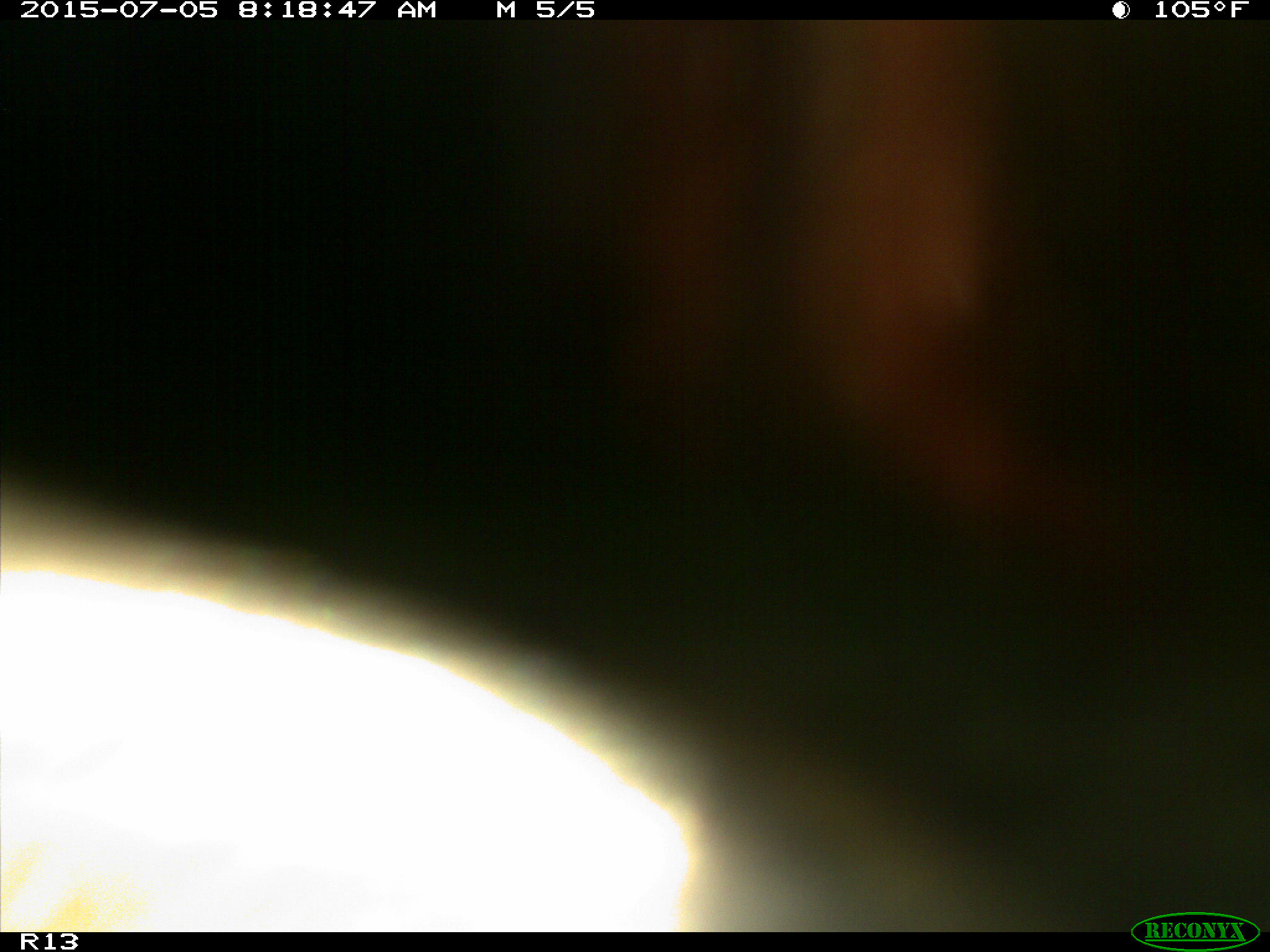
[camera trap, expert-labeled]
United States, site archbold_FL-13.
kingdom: Animalia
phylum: Chordata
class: Mammalia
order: Artiodactyla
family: Bovidae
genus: Bos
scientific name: Bos taurus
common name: domestic cow